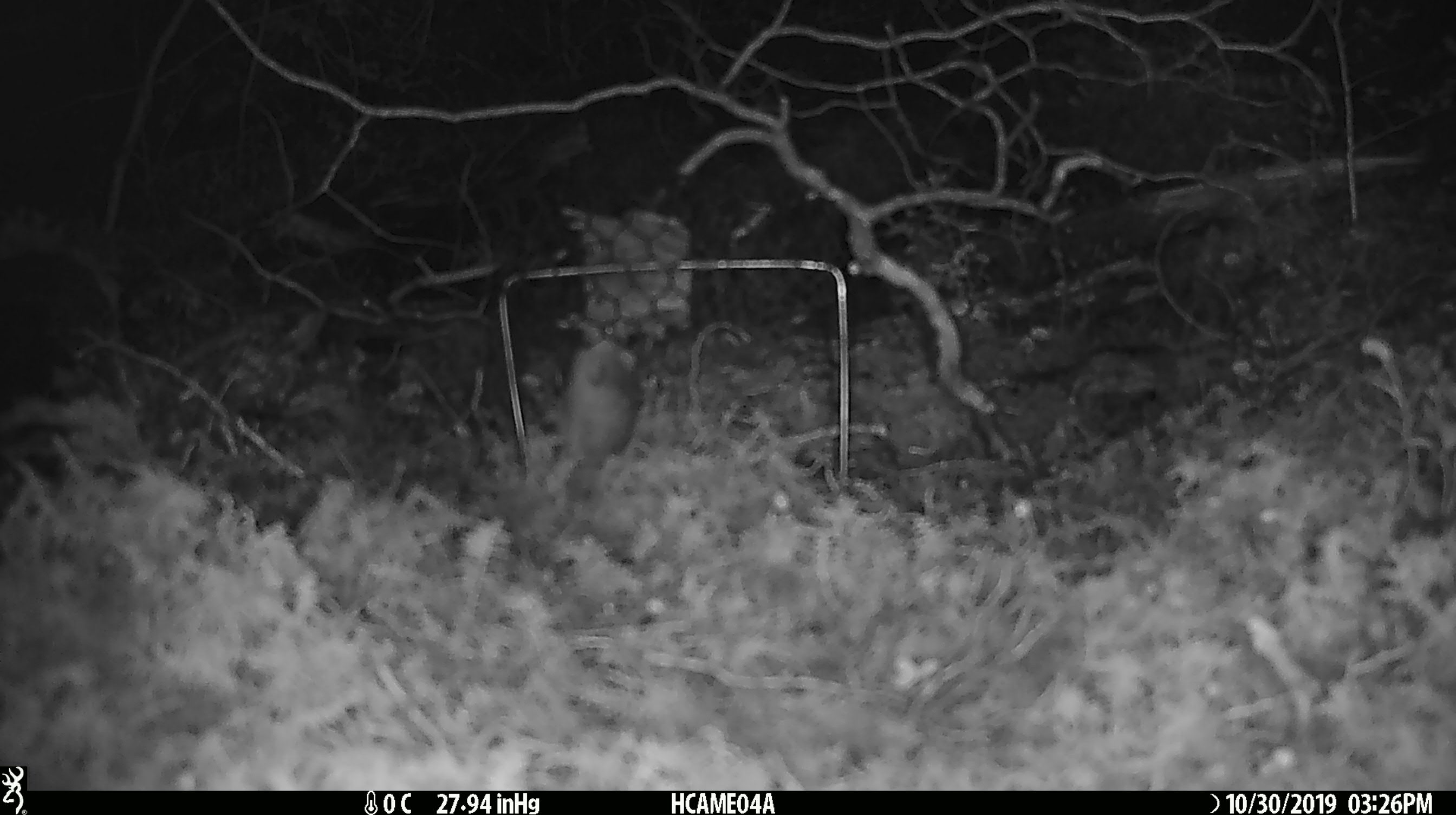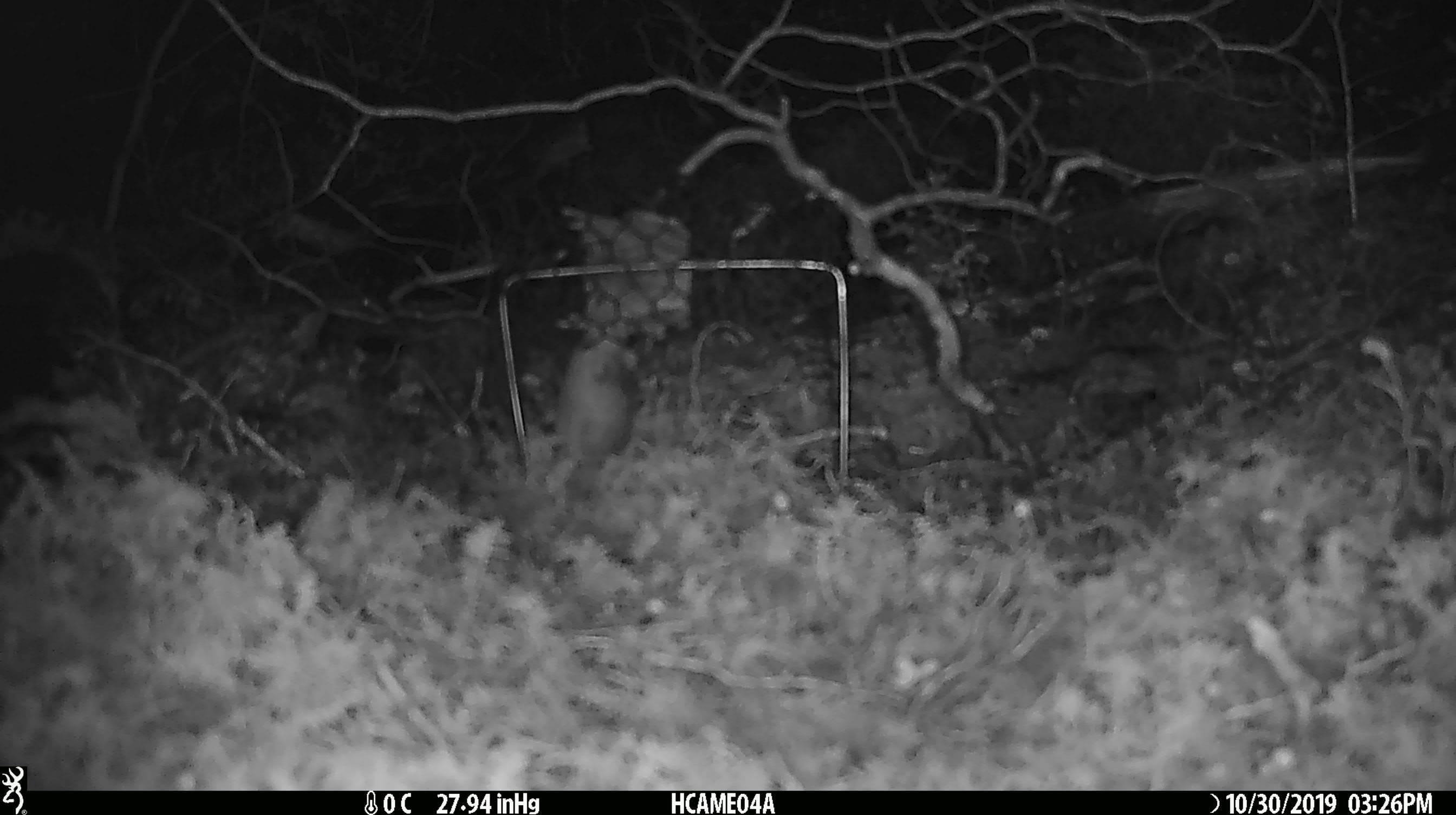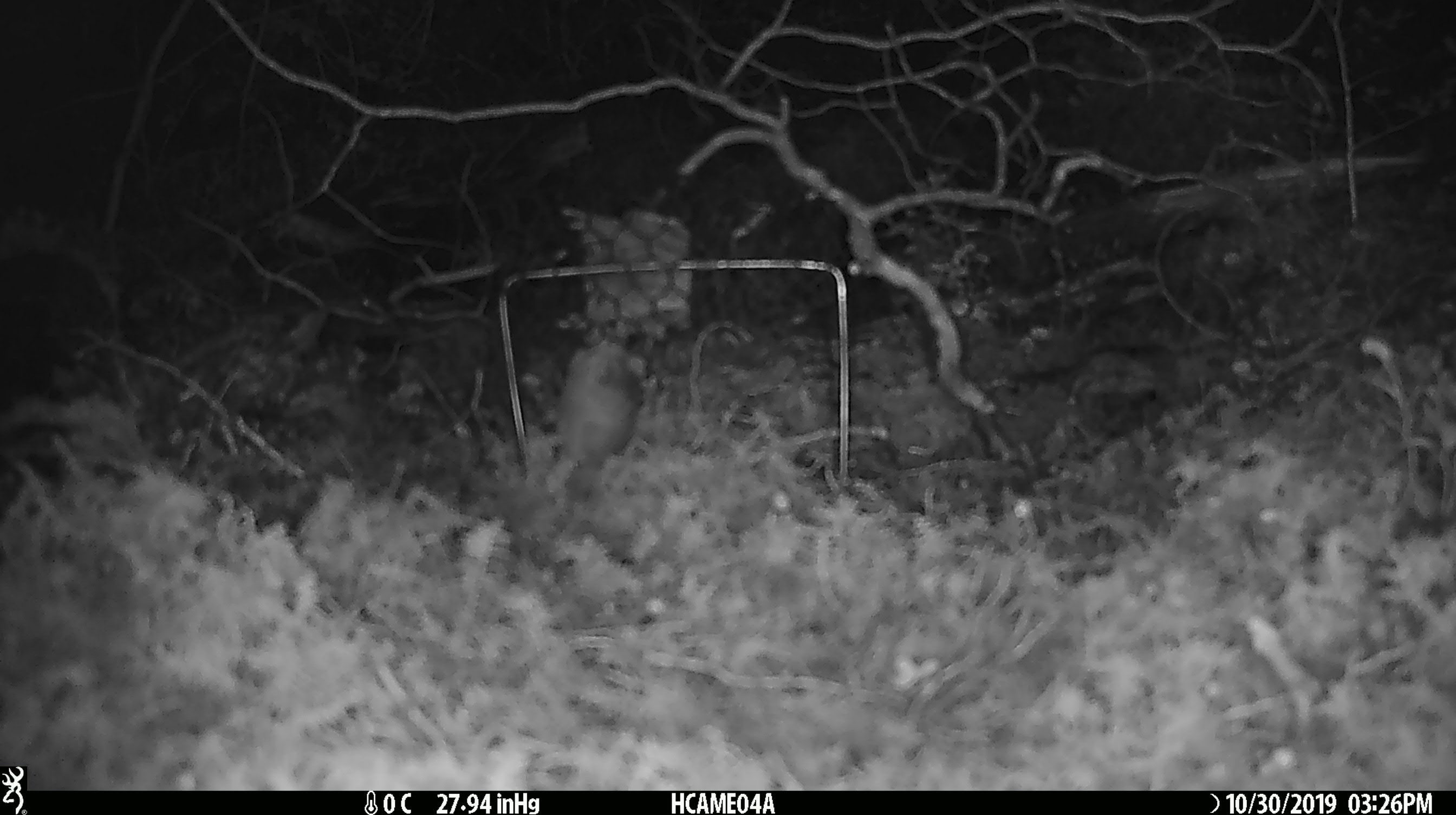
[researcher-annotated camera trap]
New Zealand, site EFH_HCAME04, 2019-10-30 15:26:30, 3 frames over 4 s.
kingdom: Animalia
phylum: Chordata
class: Mammalia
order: Rodentia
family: Muridae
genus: Mus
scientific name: Mus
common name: mouse